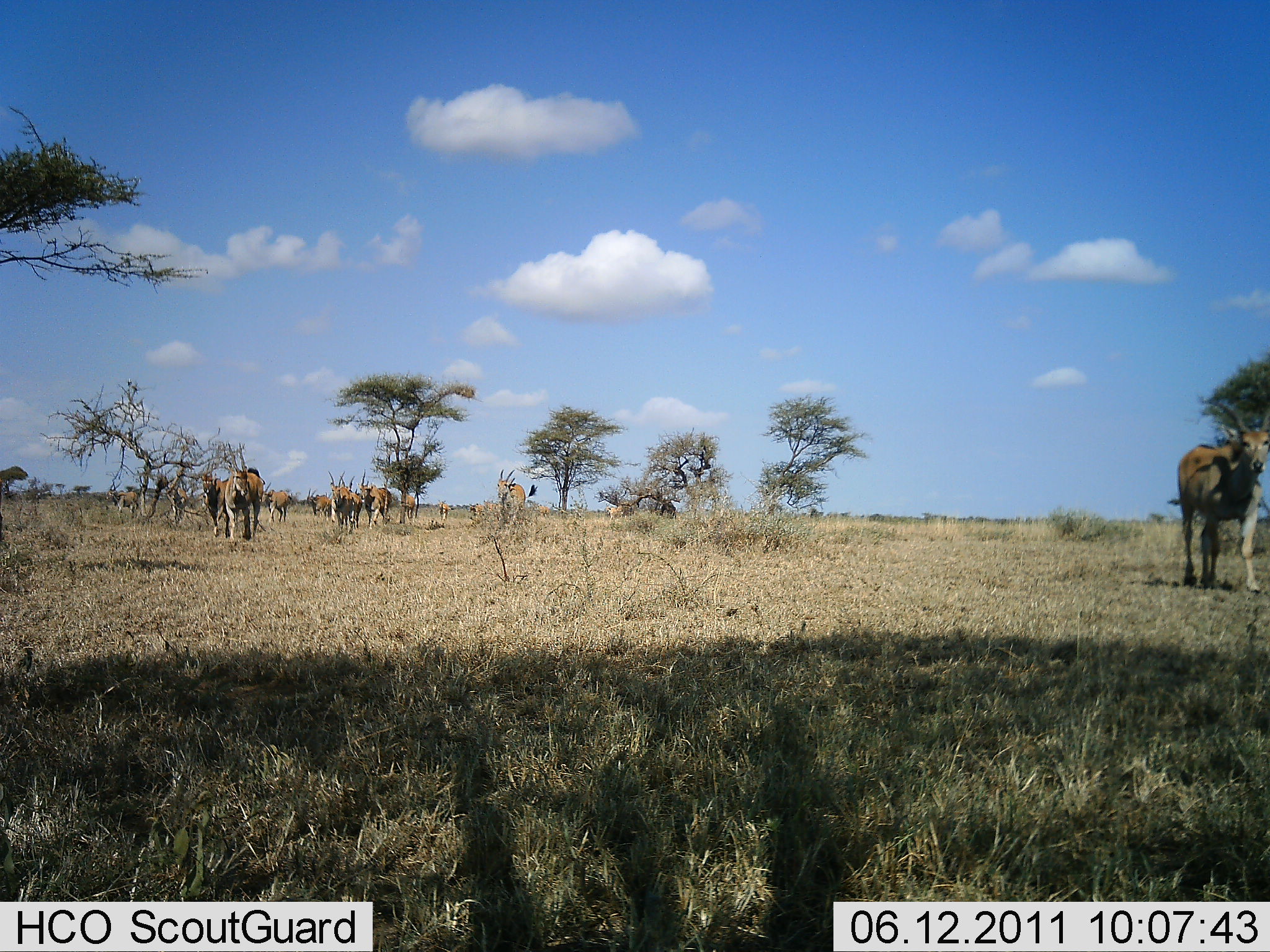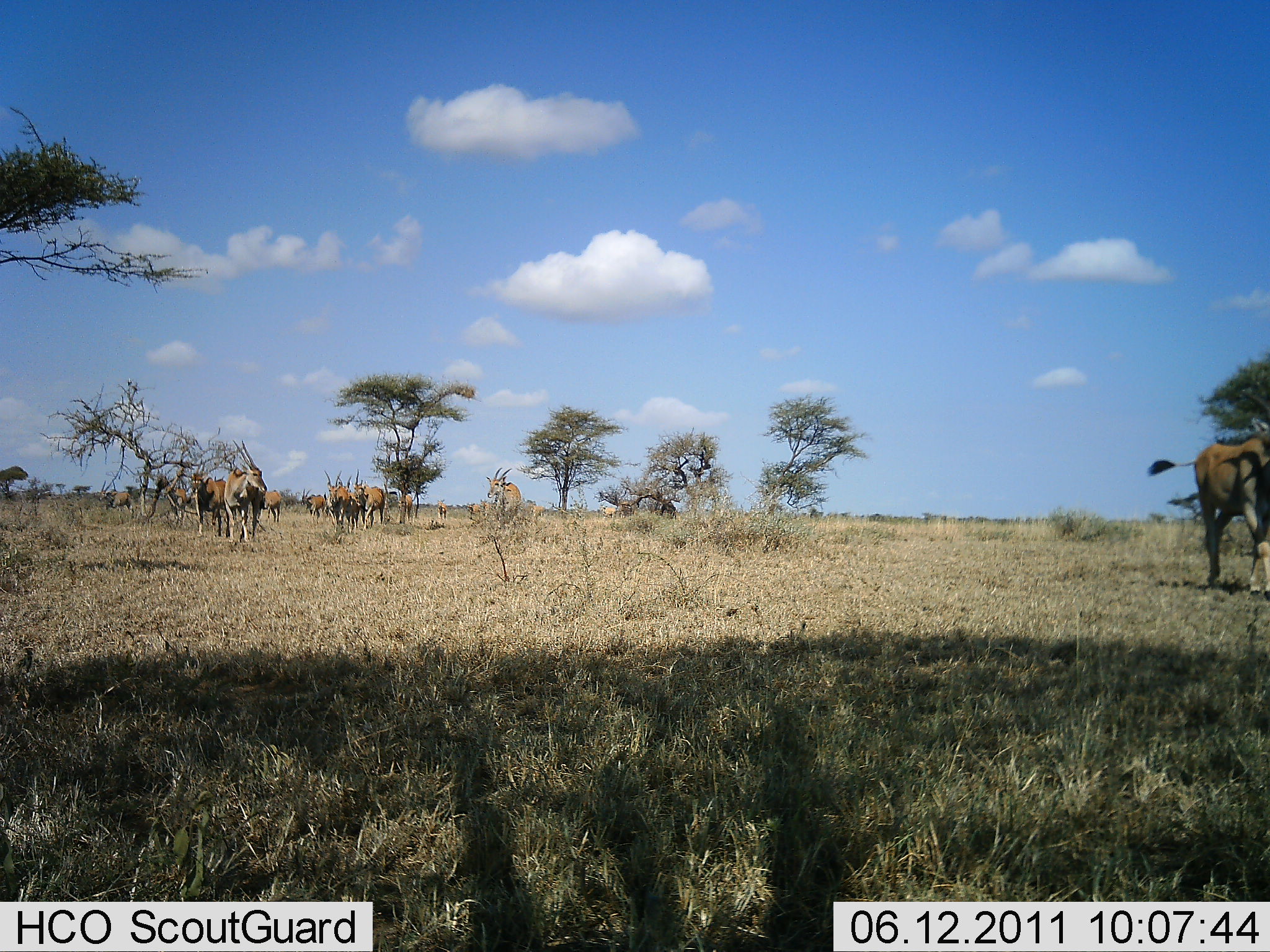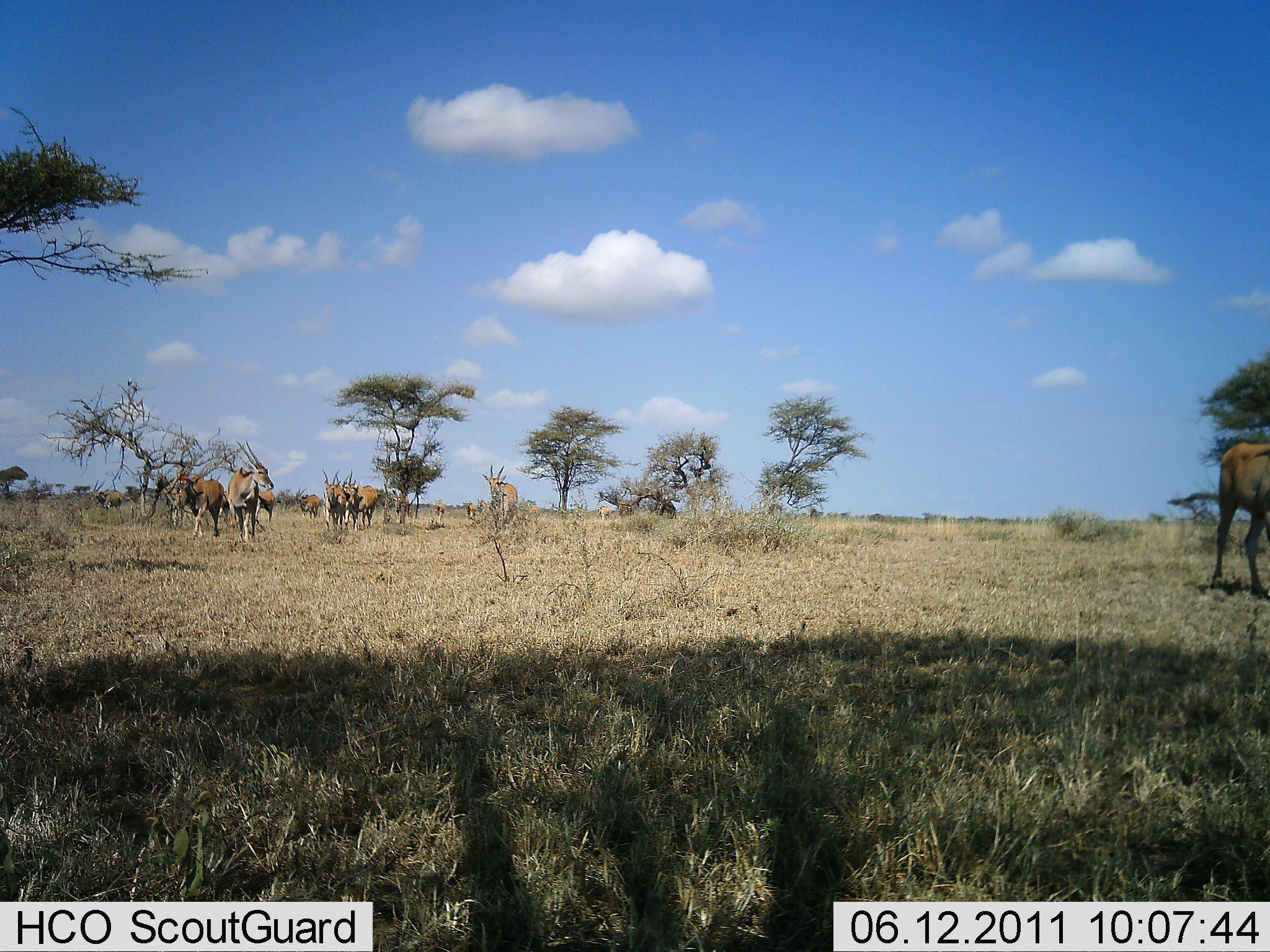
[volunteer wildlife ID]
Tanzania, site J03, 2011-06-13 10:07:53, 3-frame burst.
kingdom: Animalia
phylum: Chordata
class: Mammalia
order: Artiodactyla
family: Bovidae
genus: Nanger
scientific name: Nanger granti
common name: grant's gazelle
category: gazellegrants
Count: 11-50.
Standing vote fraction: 45%.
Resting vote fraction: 9%.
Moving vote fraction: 91%.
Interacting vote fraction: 18%.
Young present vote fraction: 0%.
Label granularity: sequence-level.